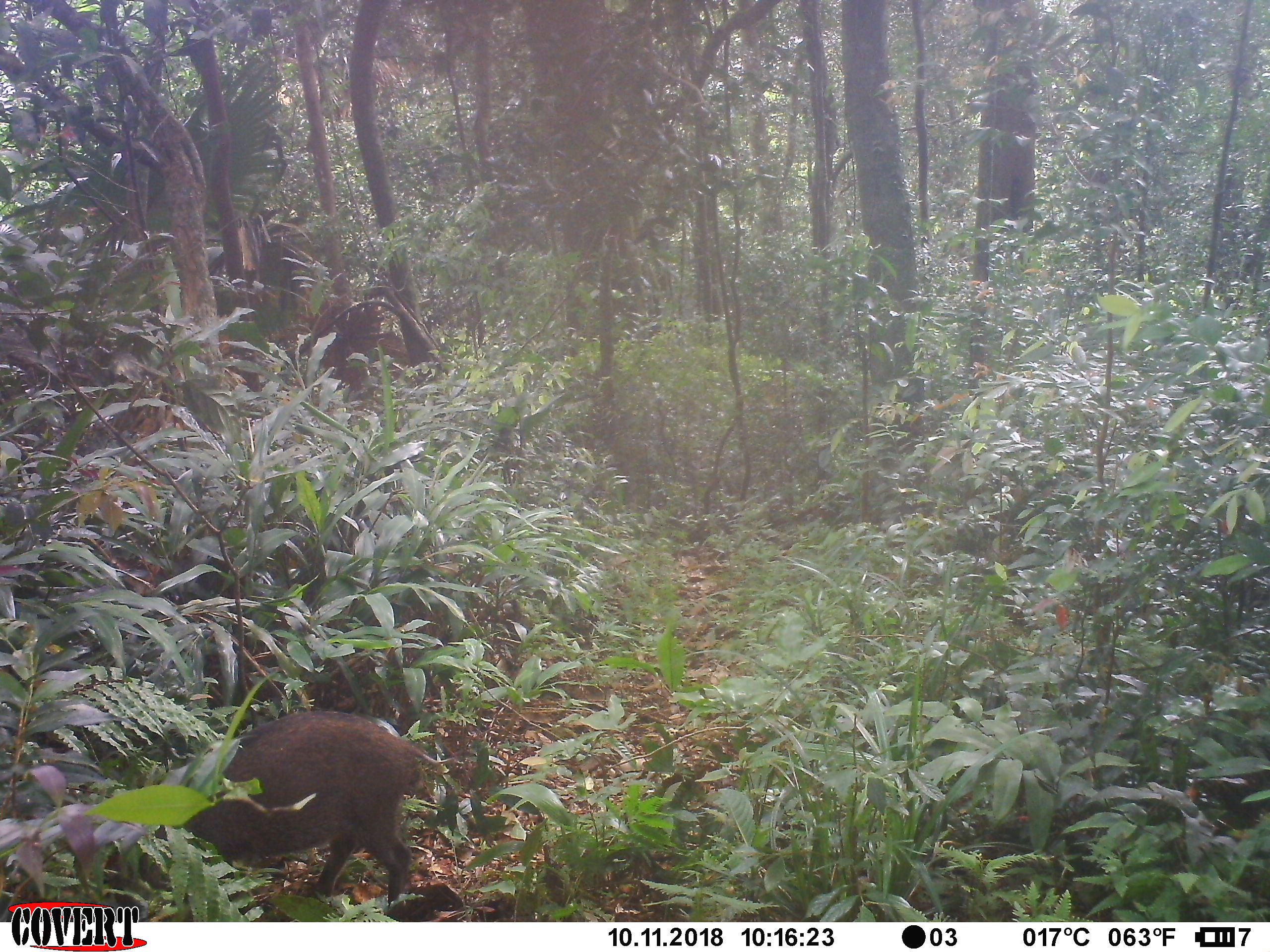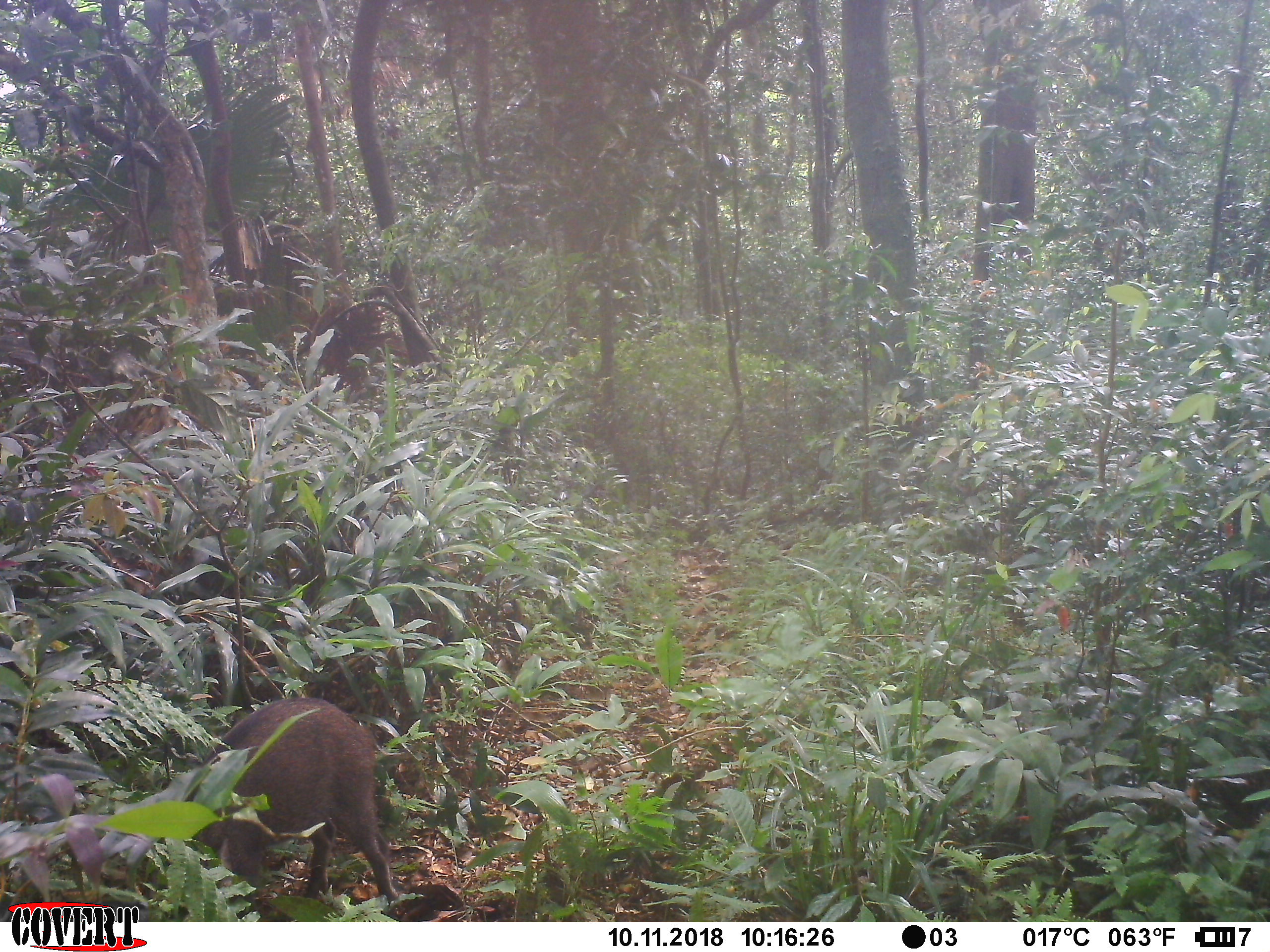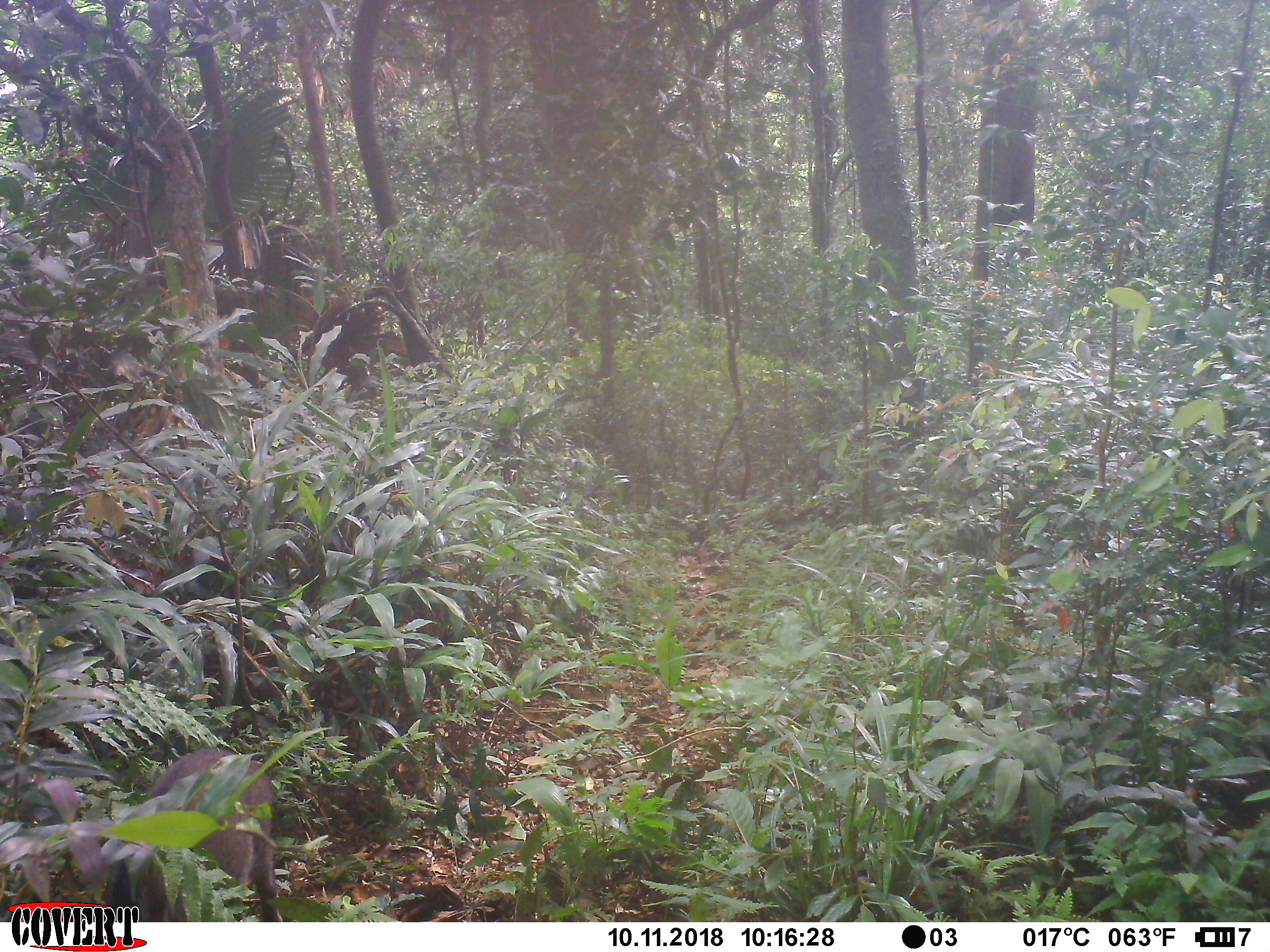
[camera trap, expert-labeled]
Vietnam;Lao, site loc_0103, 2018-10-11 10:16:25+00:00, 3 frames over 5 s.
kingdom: Animalia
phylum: Chordata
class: Mammalia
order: Artiodactyla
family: Suidae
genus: Sus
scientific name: Sus scrofa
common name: eurasian wild pig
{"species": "eurasian wild pig (Sus scrofa)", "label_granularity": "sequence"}